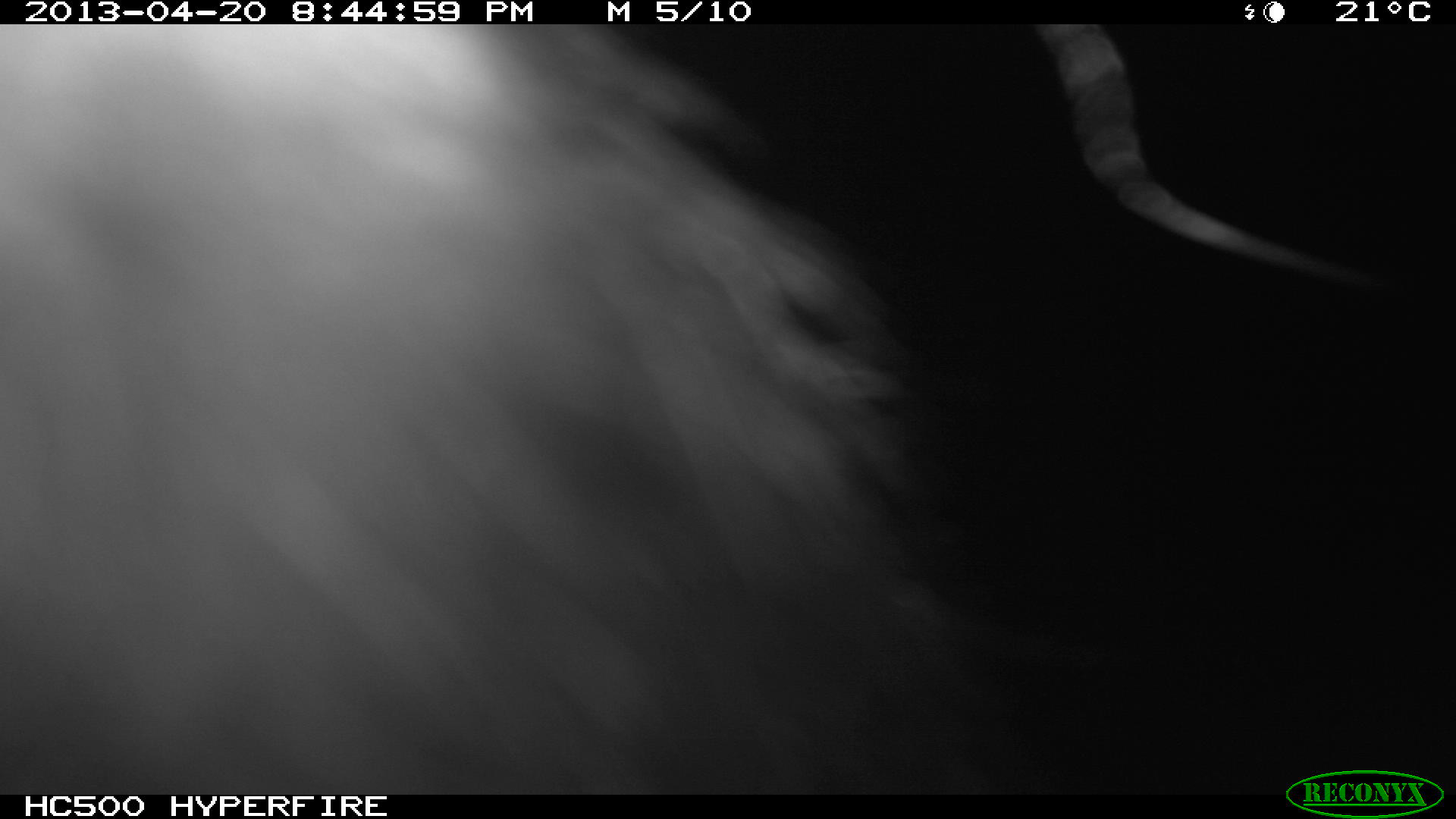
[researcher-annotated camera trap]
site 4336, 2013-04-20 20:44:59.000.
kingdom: Animalia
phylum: Chordata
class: Mammalia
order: Didelphimorphia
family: Didelphidae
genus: Didelphis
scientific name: Didelphis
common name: american opossums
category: didelphis sp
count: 1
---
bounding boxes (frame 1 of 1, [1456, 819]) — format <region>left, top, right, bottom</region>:
didelphis sp: <region>0, 24, 972, 796</region>